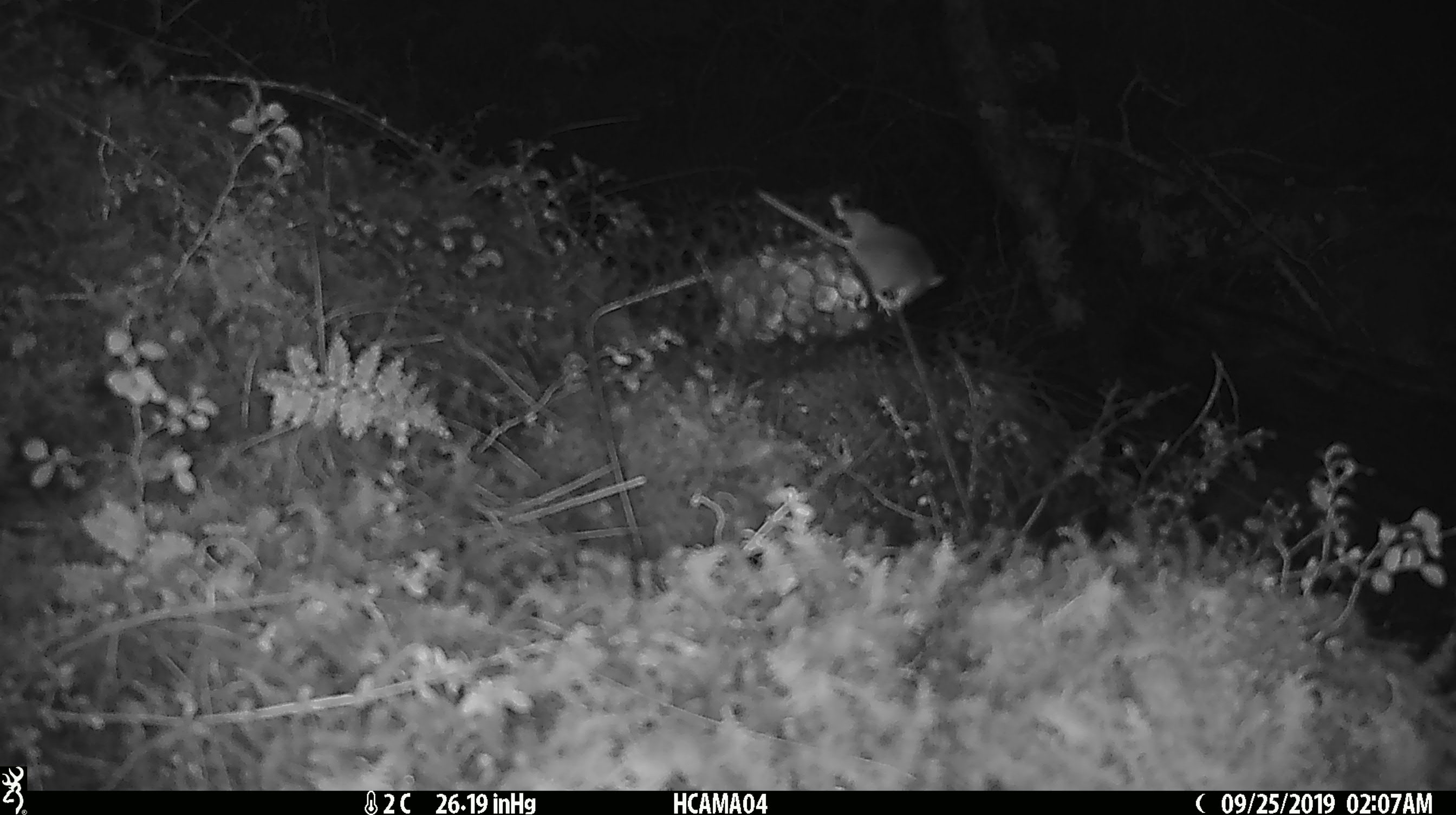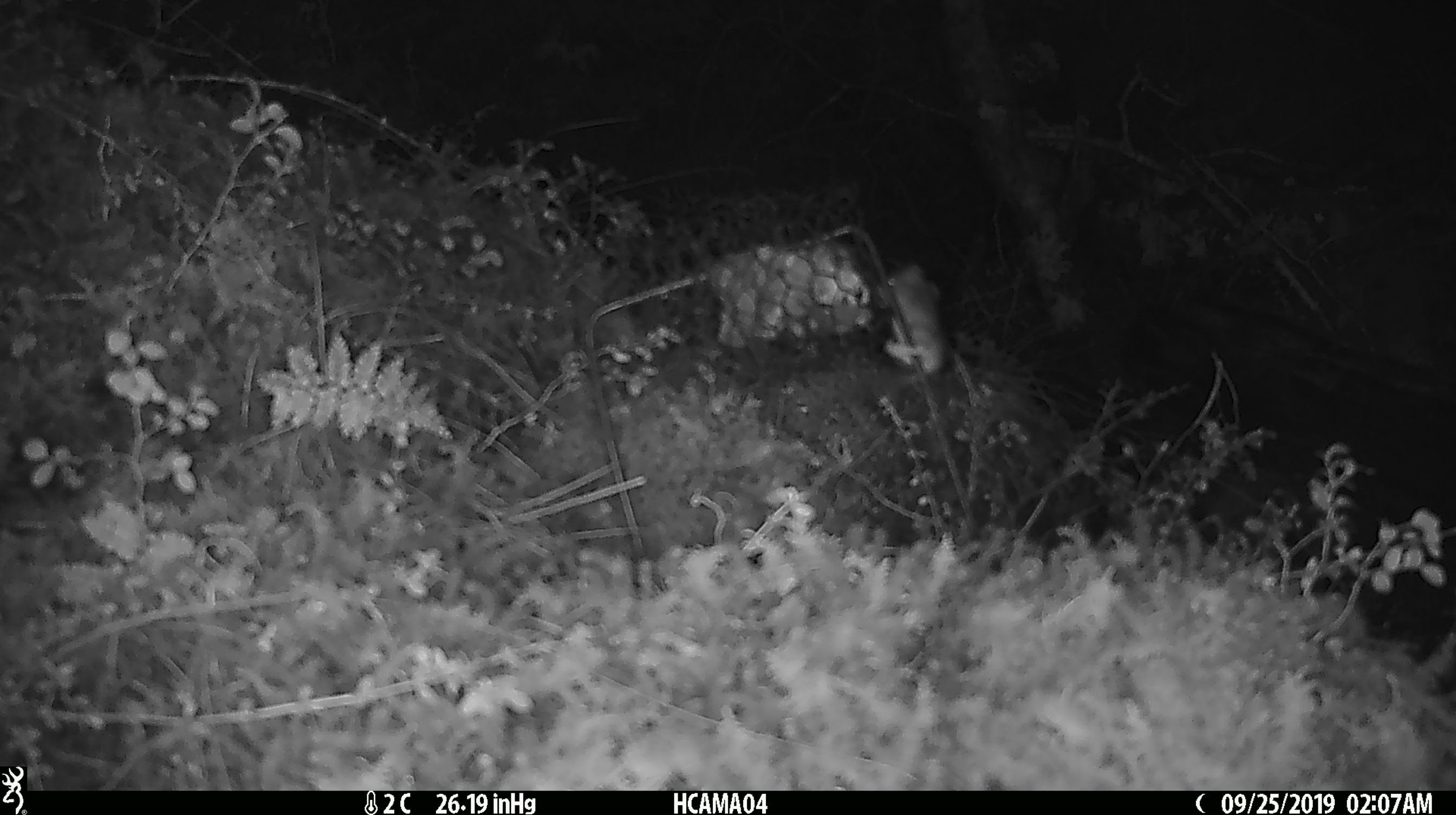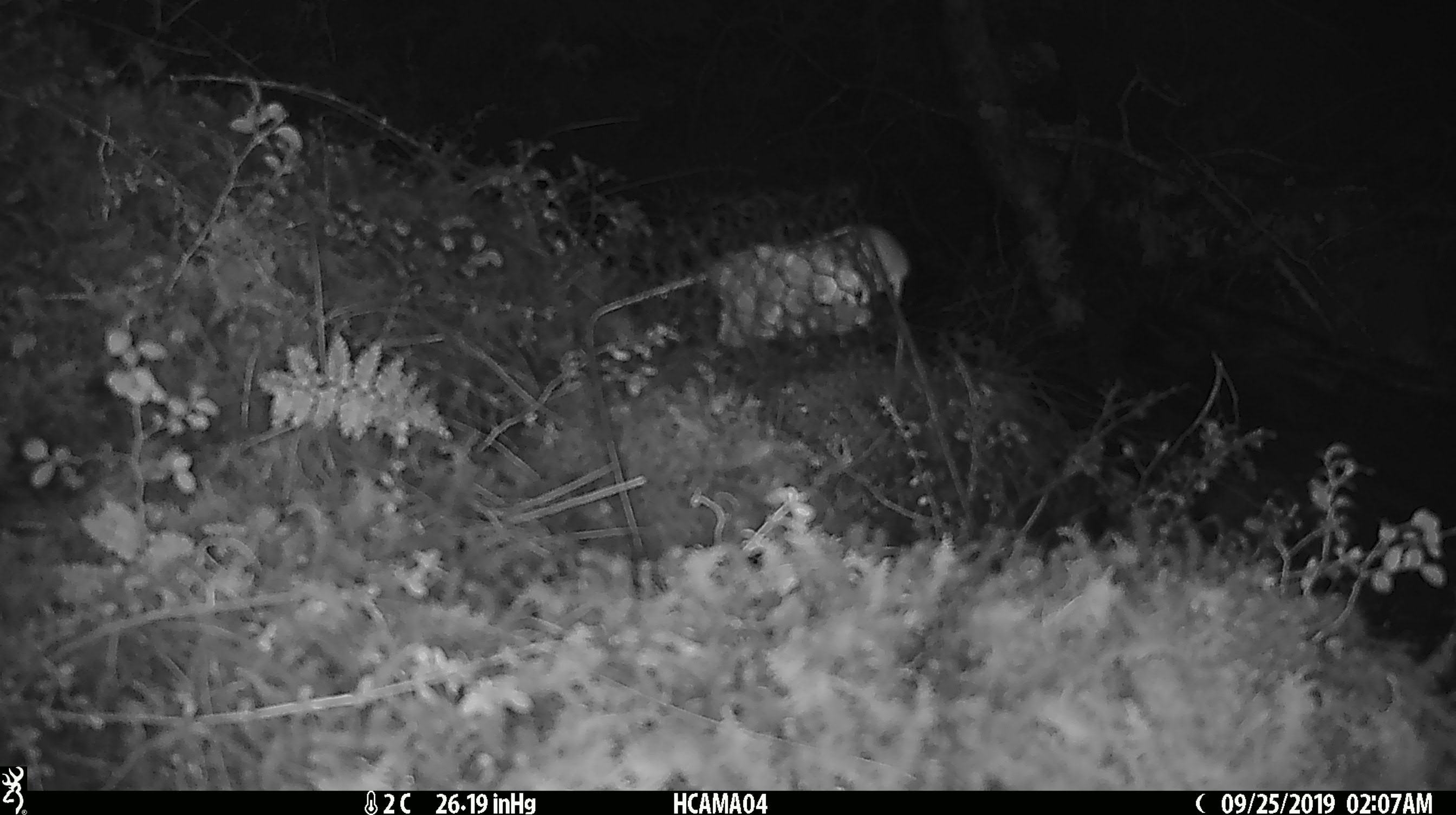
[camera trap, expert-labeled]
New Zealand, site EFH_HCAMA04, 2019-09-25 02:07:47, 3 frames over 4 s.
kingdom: Animalia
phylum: Chordata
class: Mammalia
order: Rodentia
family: Muridae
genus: Mus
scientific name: Mus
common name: mouse